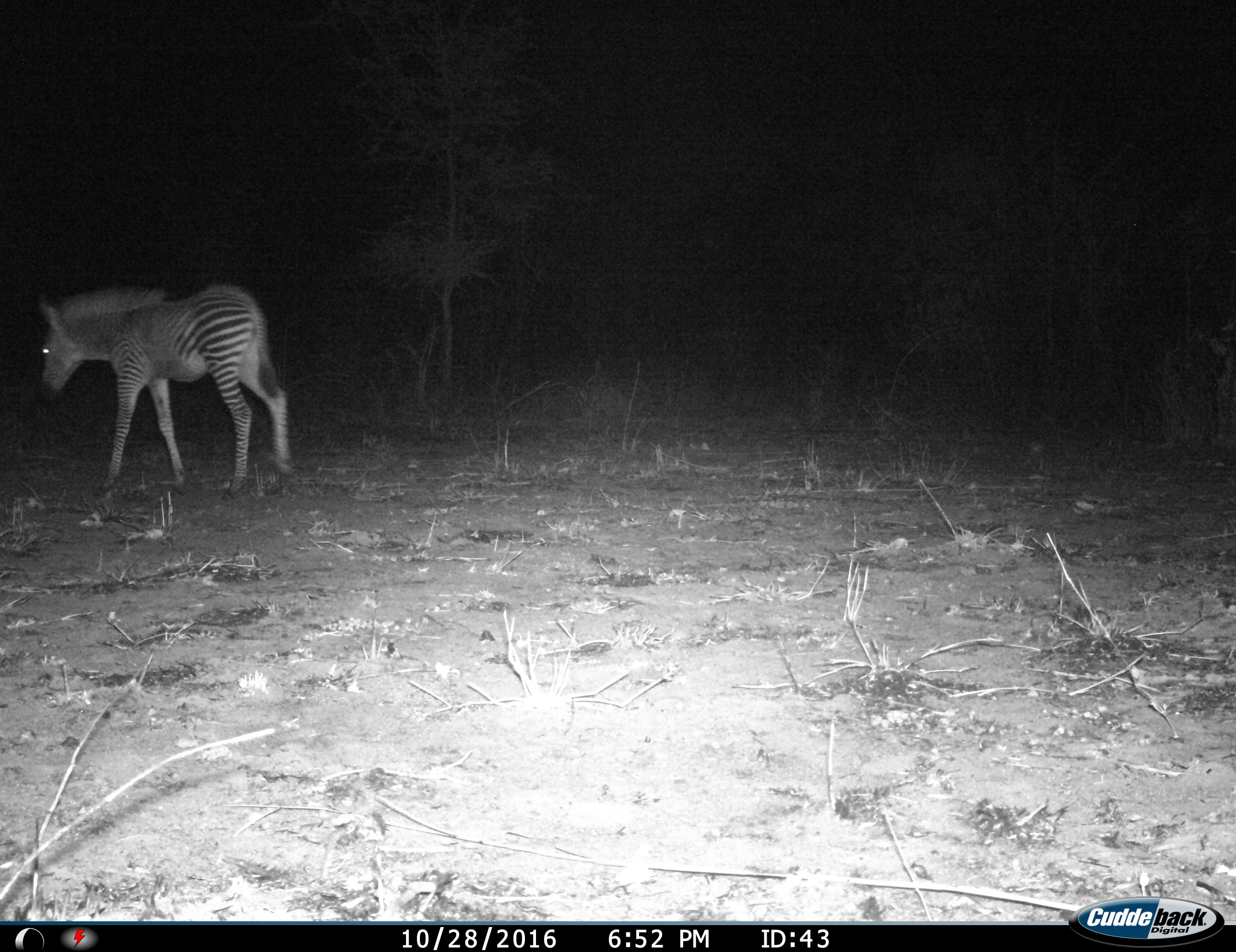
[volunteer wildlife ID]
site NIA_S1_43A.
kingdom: Animalia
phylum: Chordata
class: Mammalia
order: Perissodactyla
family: Equidae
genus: Equus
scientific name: Equus quagga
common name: plains zebra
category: zebraplains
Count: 1.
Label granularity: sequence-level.